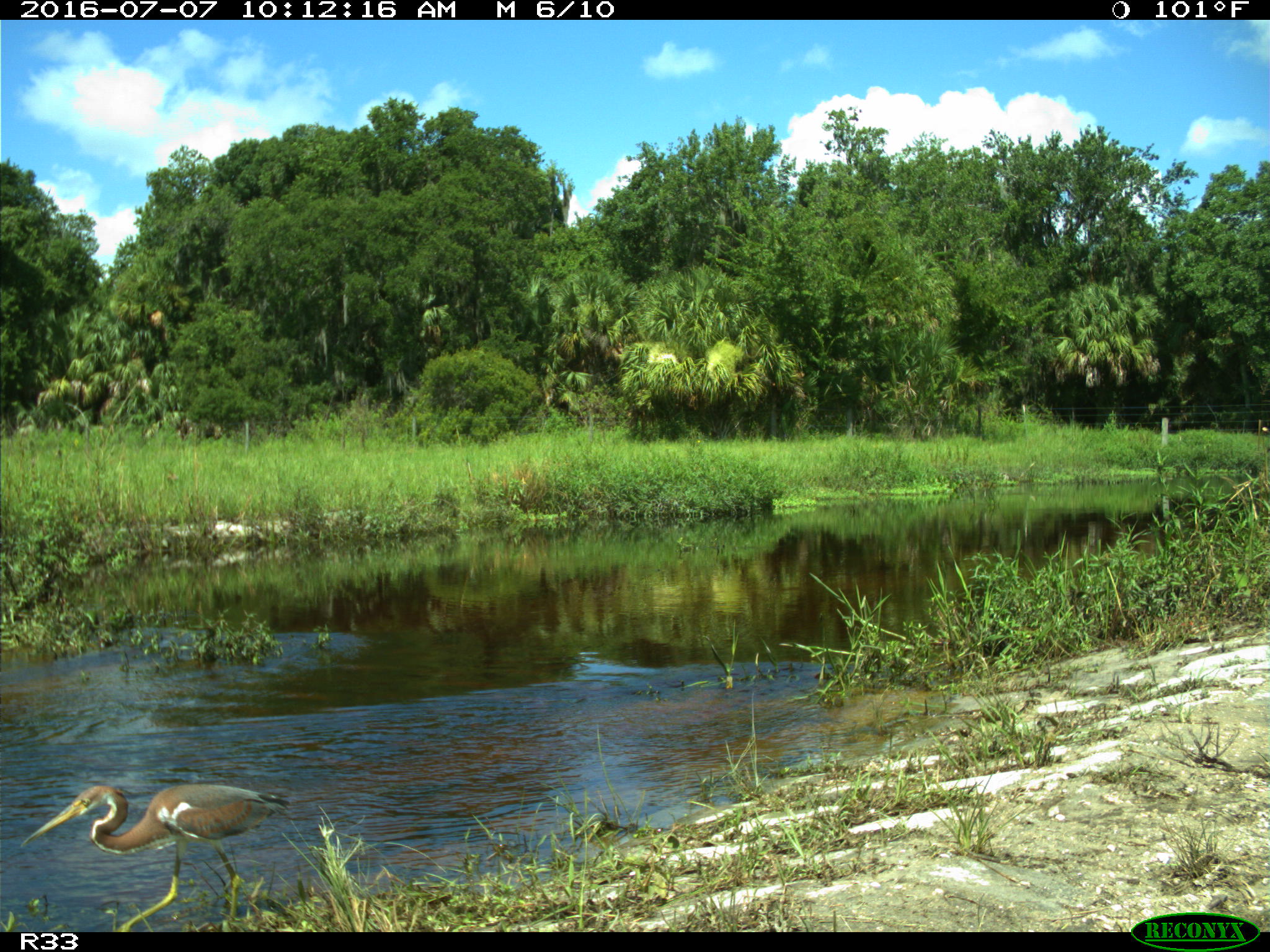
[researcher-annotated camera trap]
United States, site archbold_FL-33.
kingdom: Animalia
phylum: Chordata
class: Aves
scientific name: Aves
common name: birds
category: unidentified bird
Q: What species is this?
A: Unidentified bird (birds) (Aves).